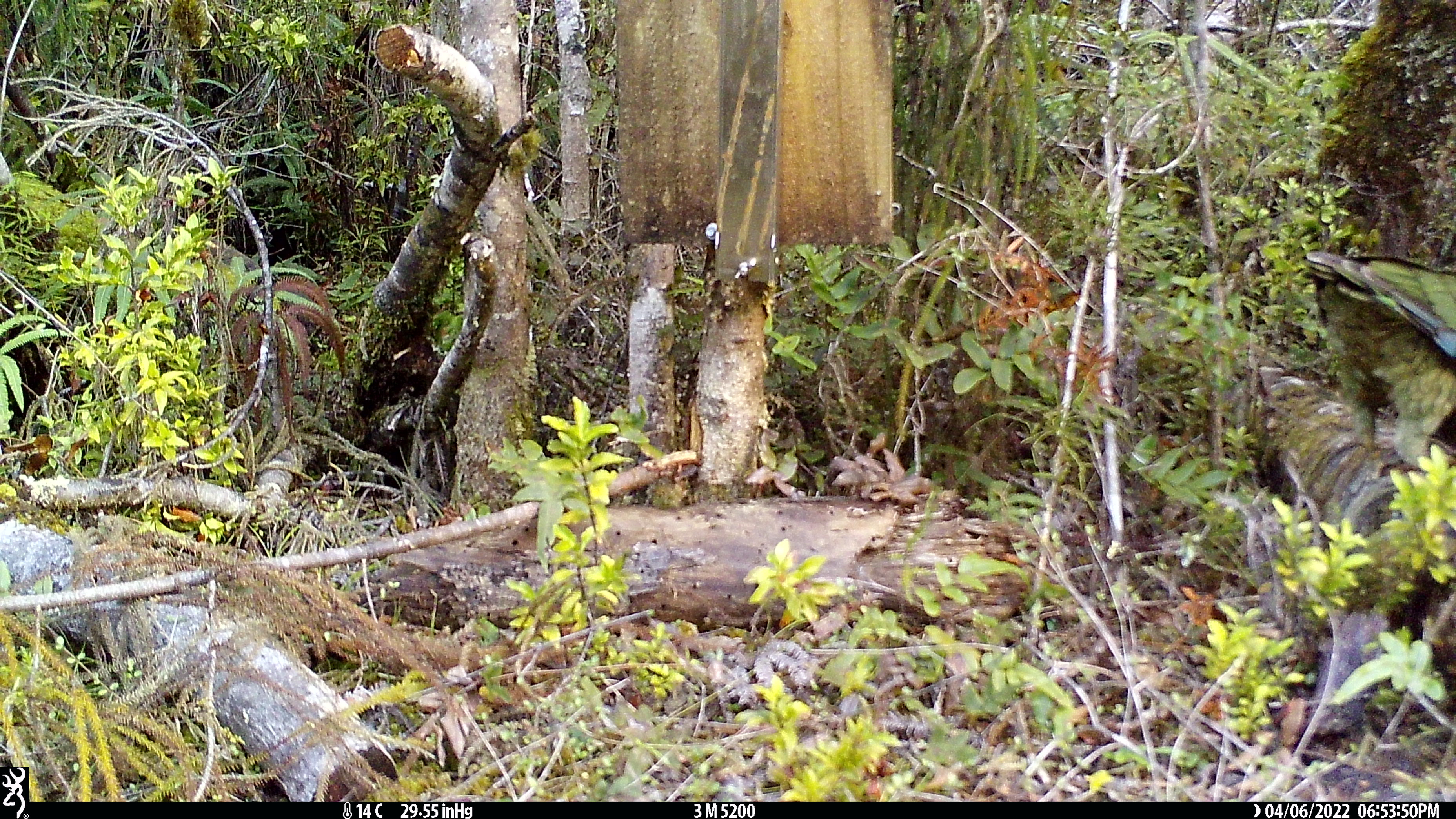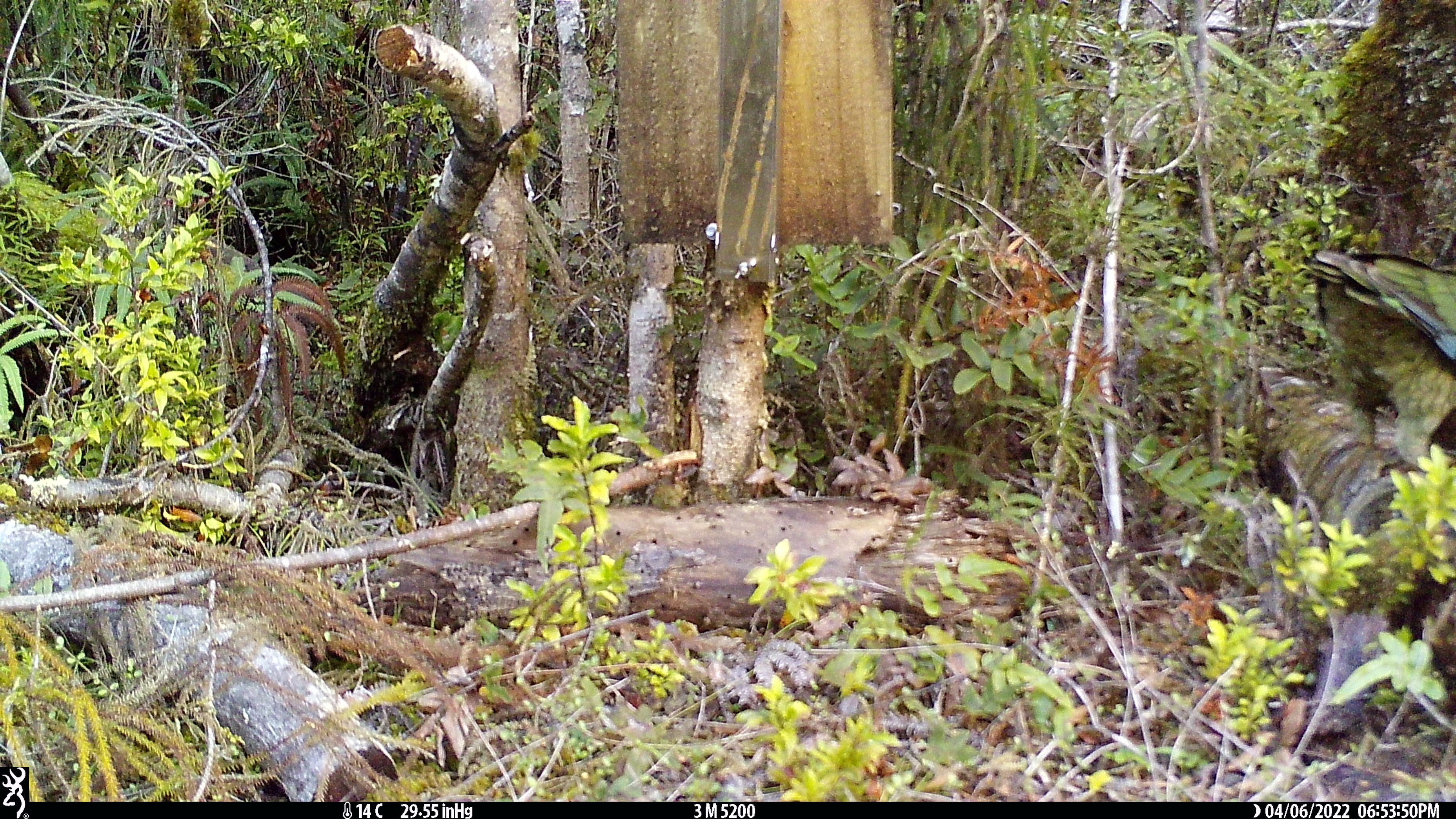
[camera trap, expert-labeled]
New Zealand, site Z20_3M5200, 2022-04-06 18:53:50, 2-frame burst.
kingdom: Animalia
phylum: Chordata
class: Aves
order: Psittaciformes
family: Strigopidae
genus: Nestor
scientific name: Nestor notabilis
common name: kea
Kea (Nestor notabilis).